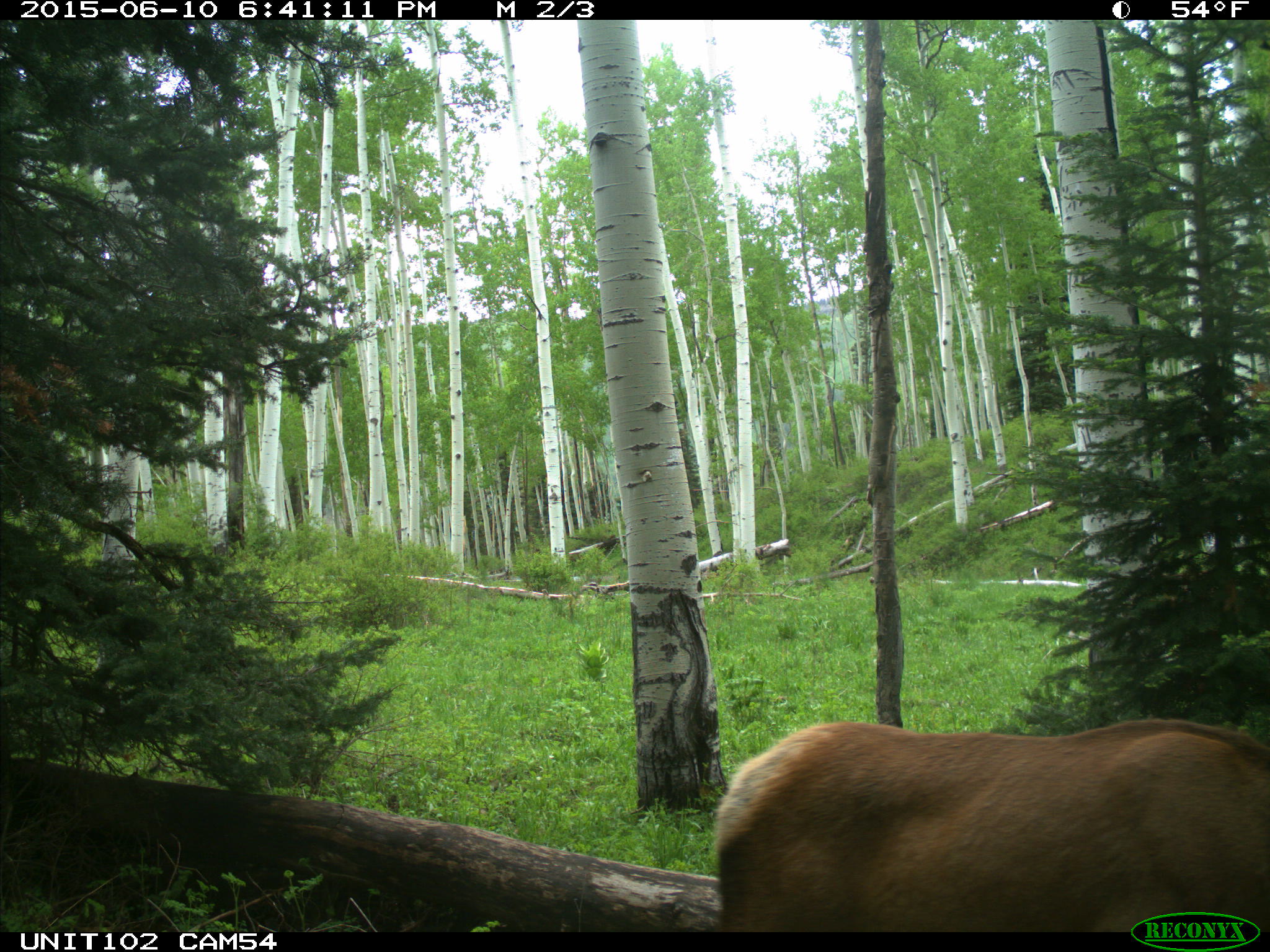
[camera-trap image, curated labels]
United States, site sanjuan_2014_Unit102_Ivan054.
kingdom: Animalia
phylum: Chordata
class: Mammalia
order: Artiodactyla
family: Cervidae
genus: Cervus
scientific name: Cervus elaphus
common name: red deer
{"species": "Cervus elaphus (red deer)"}